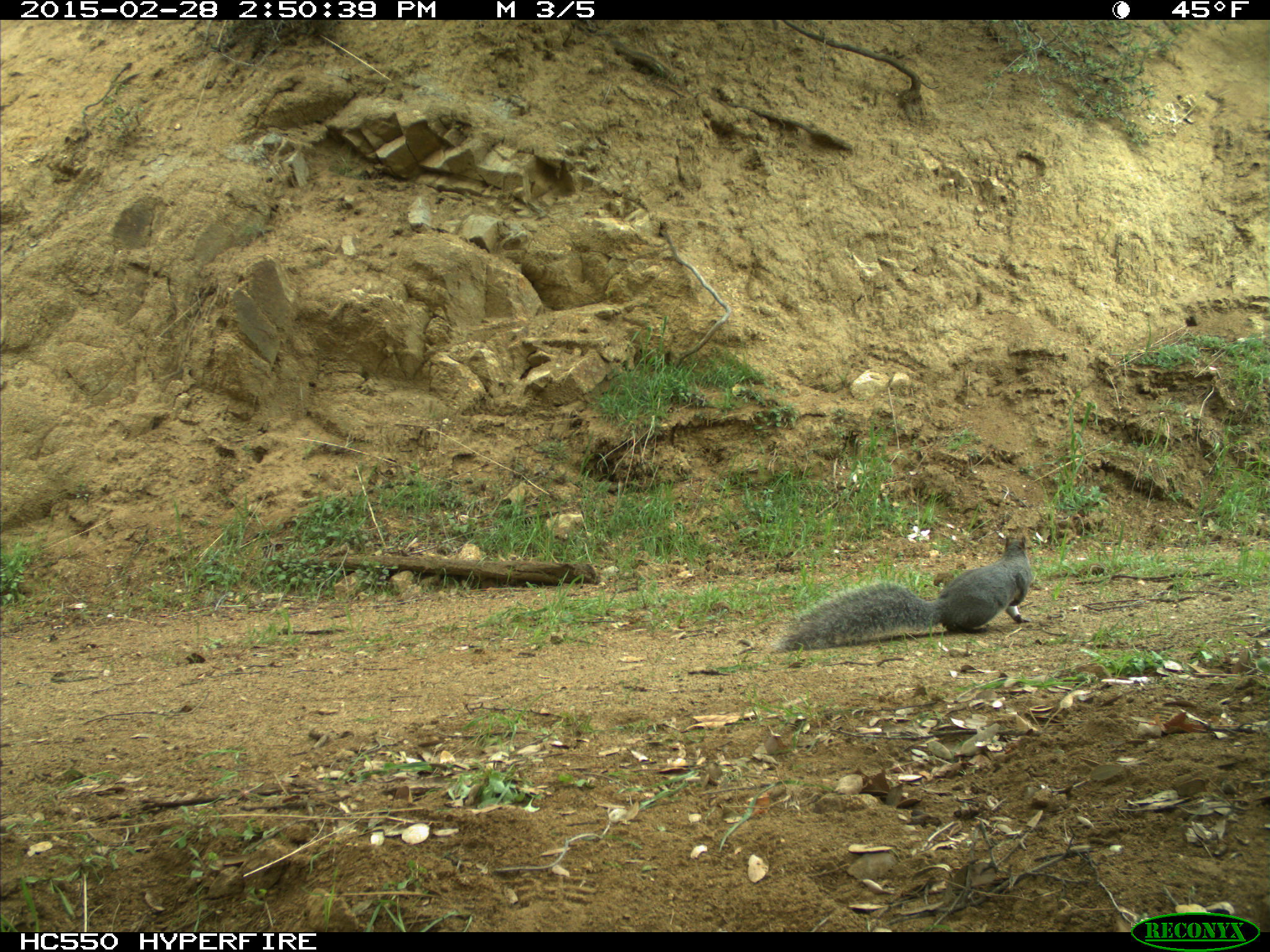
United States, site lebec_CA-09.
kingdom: Animalia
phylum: Chordata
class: Mammalia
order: Rodentia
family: Sciuridae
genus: Sciurus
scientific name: Sciurus carolinensis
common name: eastern gray squirrel